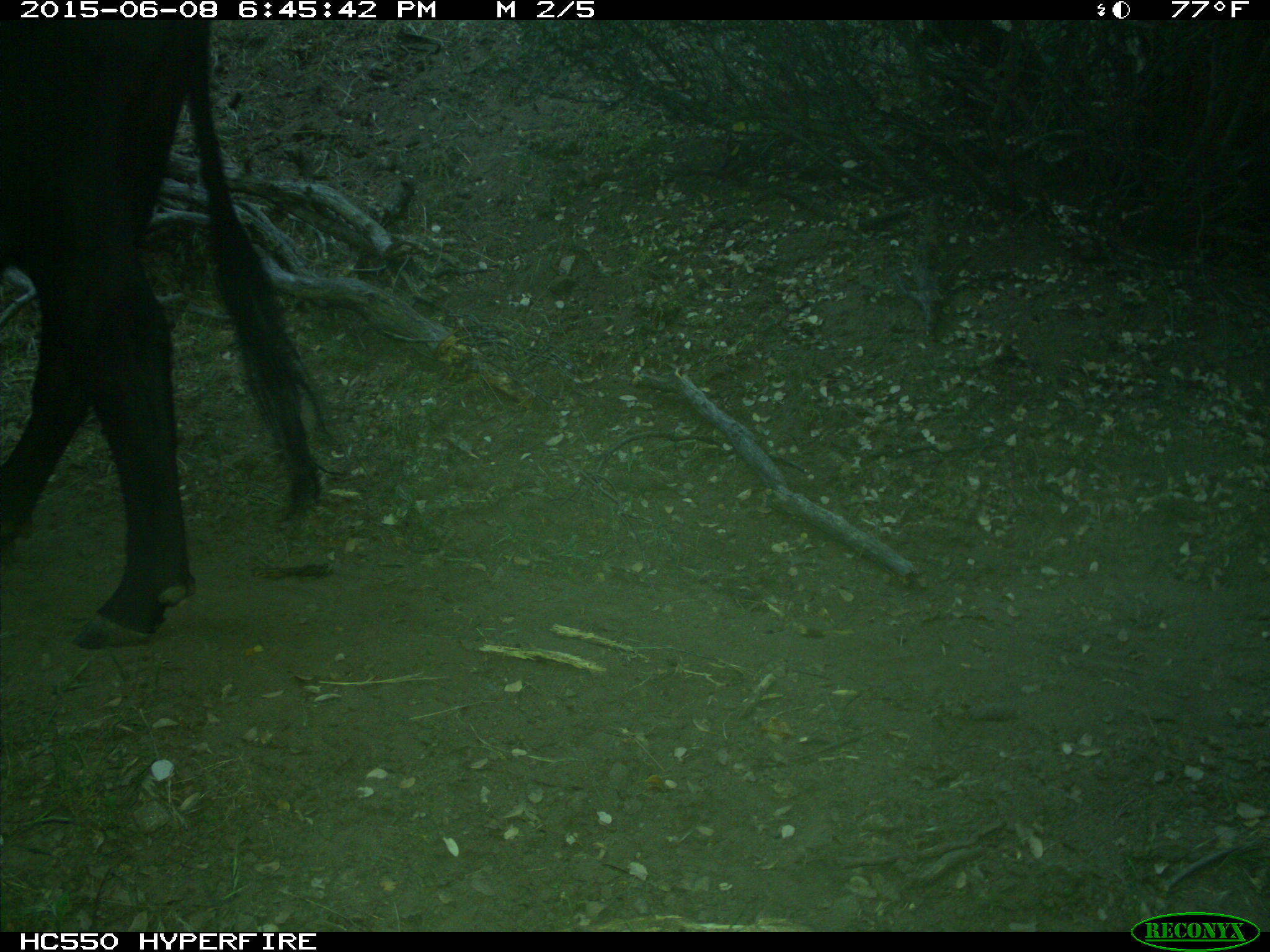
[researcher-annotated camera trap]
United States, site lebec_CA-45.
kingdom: Animalia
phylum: Chordata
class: Mammalia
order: Artiodactyla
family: Bovidae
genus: Bos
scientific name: Bos taurus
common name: domestic cow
Bos taurus (domestic cow).